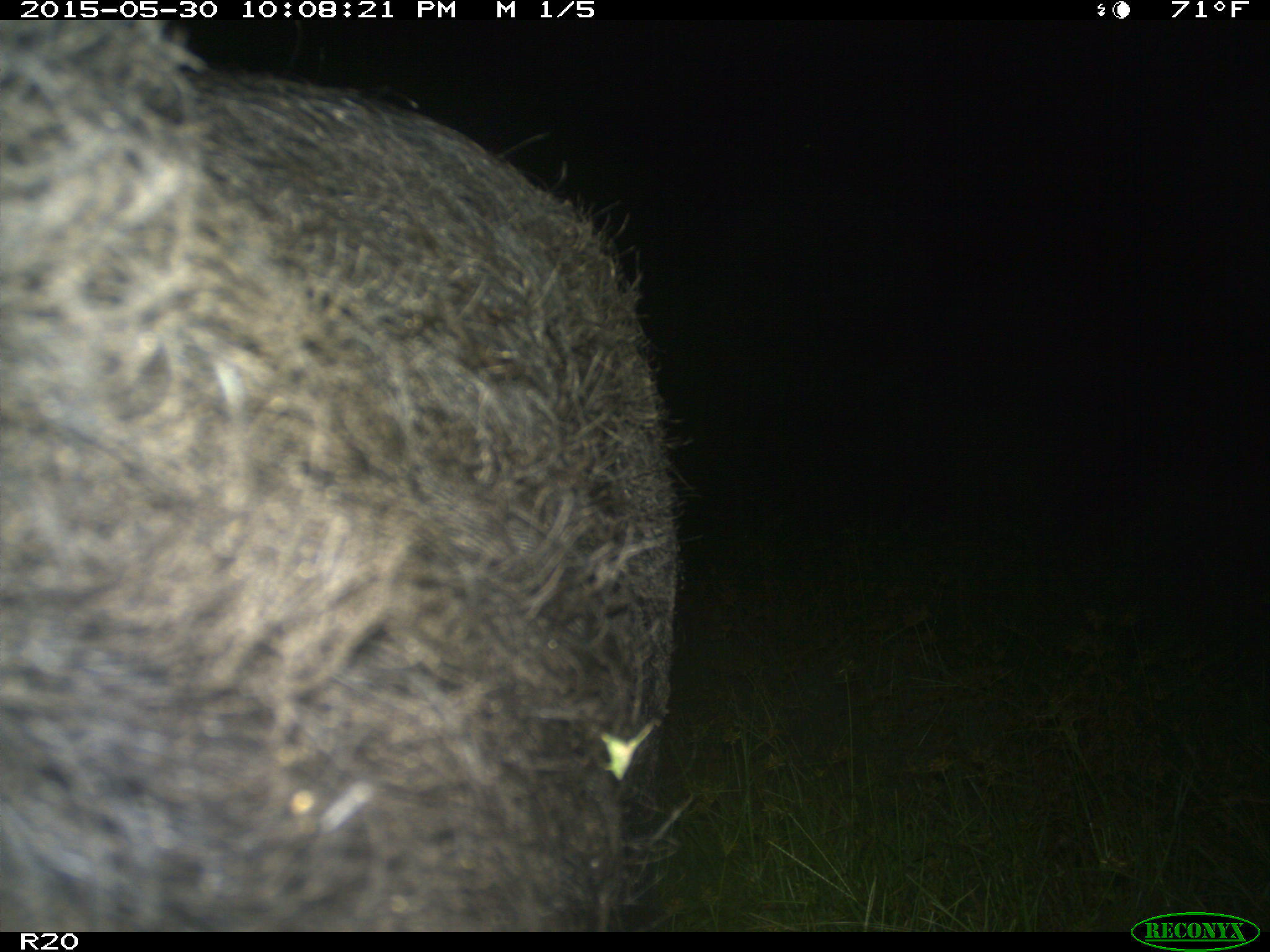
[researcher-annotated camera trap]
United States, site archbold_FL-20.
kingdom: Animalia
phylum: Chordata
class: Mammalia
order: Artiodactyla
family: Suidae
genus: Sus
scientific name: Sus scrofa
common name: wild boar